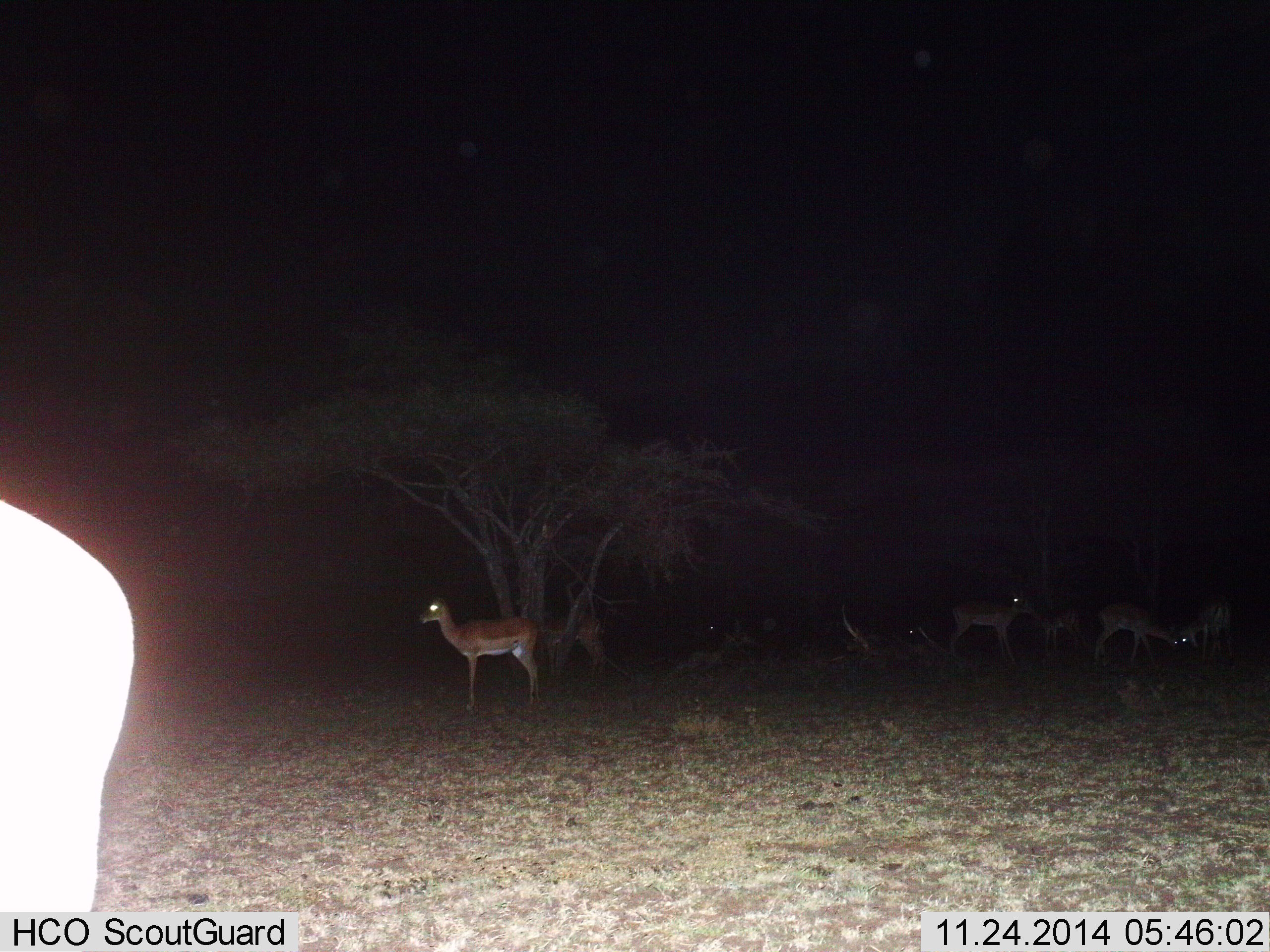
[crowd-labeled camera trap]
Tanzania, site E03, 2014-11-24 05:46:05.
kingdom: Animalia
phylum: Chordata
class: Mammalia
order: Artiodactyla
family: Bovidae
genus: Aepyceros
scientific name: Aepyceros melampus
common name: impala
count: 7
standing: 100%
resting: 10%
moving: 0%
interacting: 0%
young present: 0%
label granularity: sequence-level